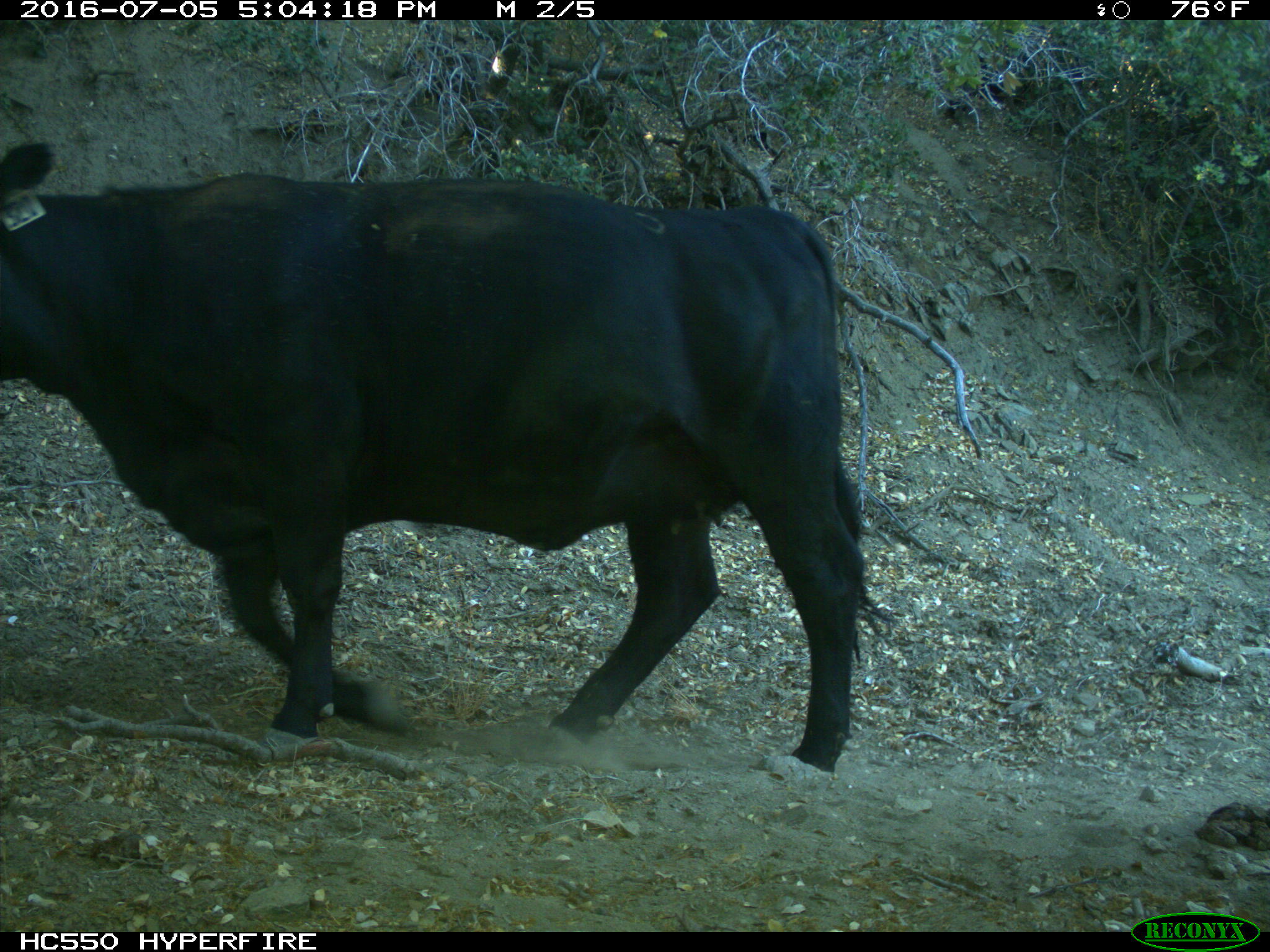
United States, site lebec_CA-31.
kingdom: Animalia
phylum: Chordata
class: Mammalia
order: Artiodactyla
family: Bovidae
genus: Bos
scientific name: Bos taurus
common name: domestic cow